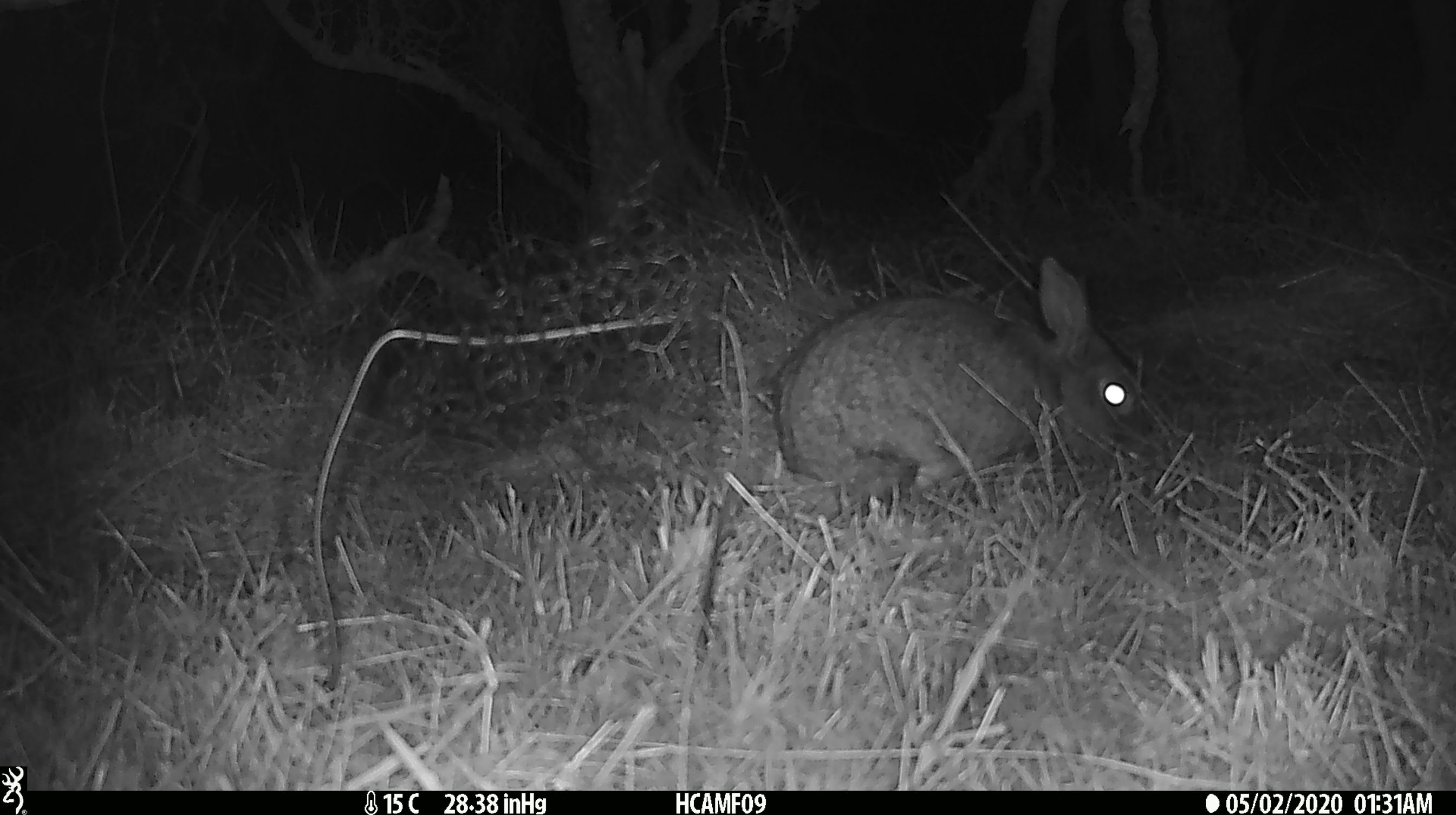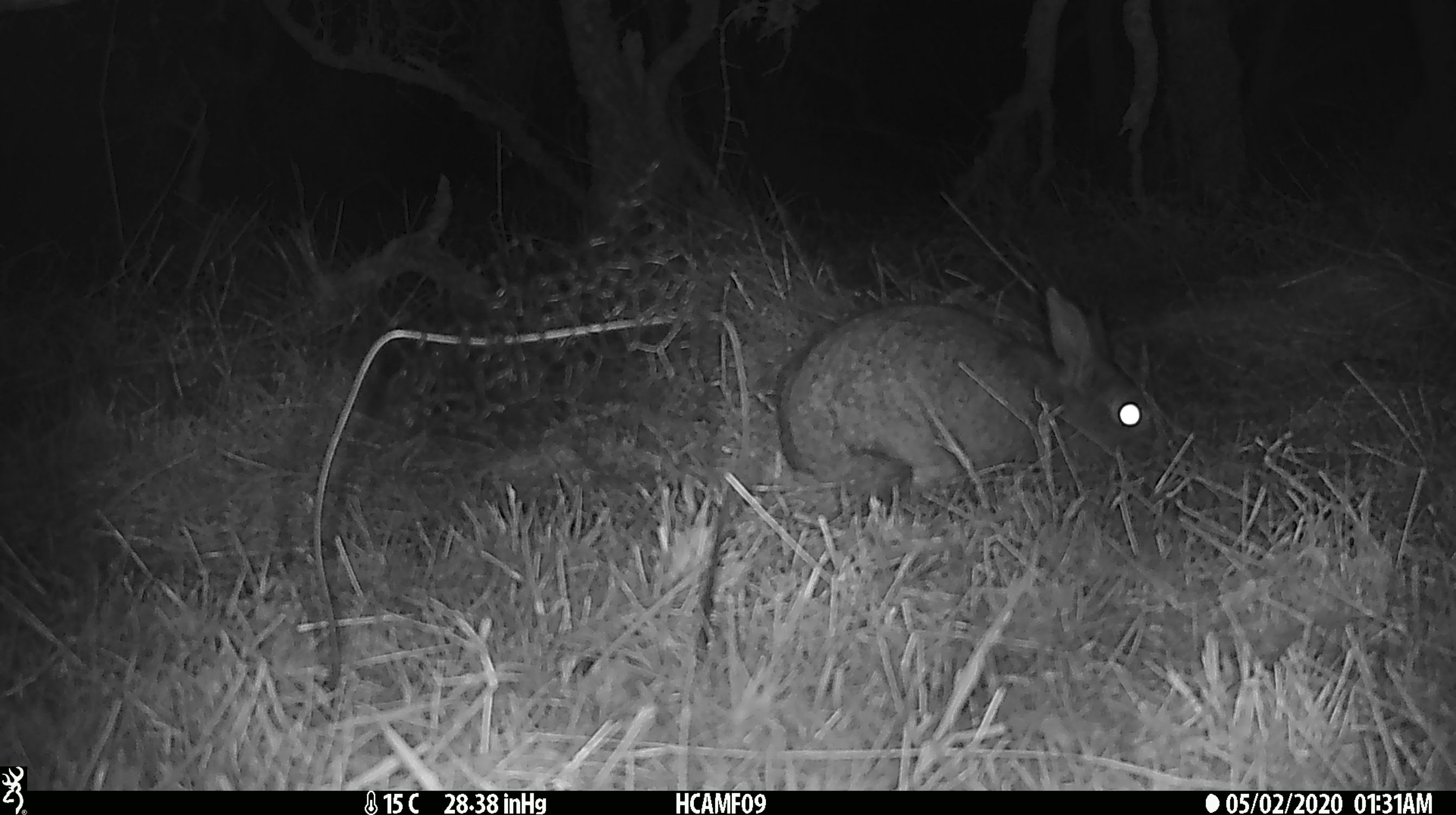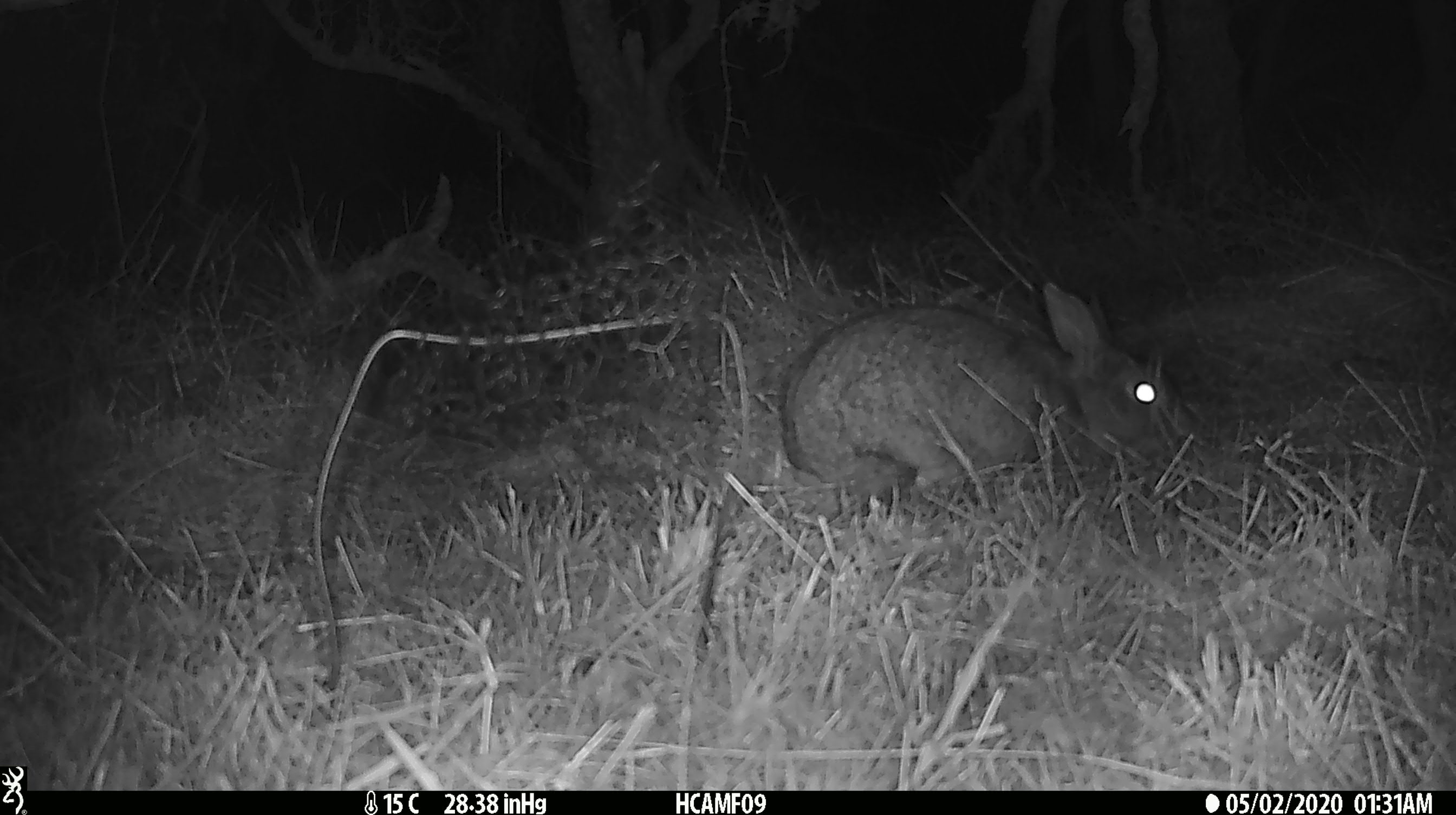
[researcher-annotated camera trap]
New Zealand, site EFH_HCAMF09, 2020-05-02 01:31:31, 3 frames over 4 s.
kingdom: Animalia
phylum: Chordata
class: Mammalia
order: Lagomorpha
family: Leporidae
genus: Oryctolagus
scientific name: Oryctolagus cuniculus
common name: european rabbit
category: rabbit